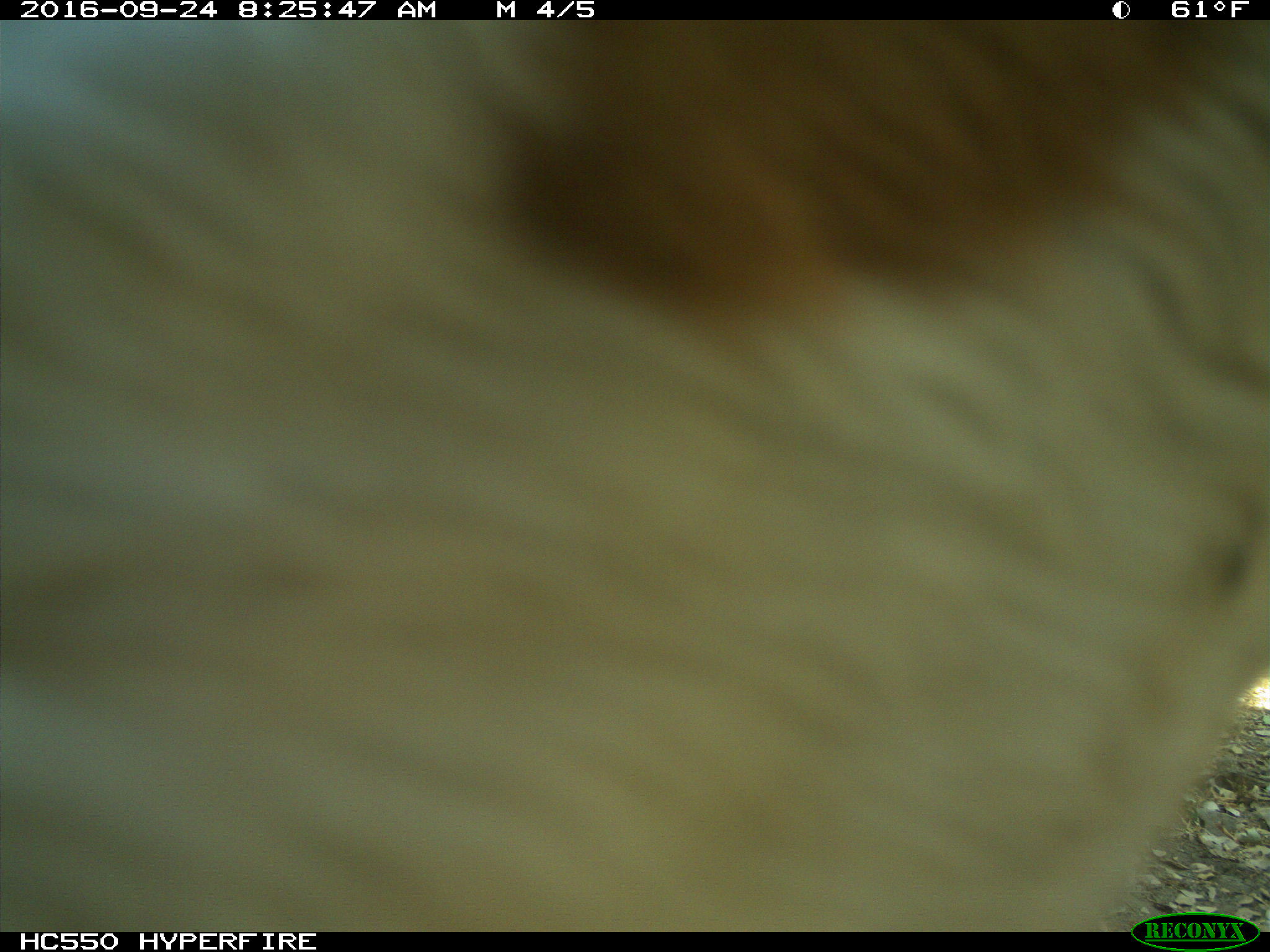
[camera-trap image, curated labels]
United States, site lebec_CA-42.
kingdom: Animalia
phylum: Chordata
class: Mammalia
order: Artiodactyla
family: Bovidae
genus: Bos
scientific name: Bos taurus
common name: domestic cow